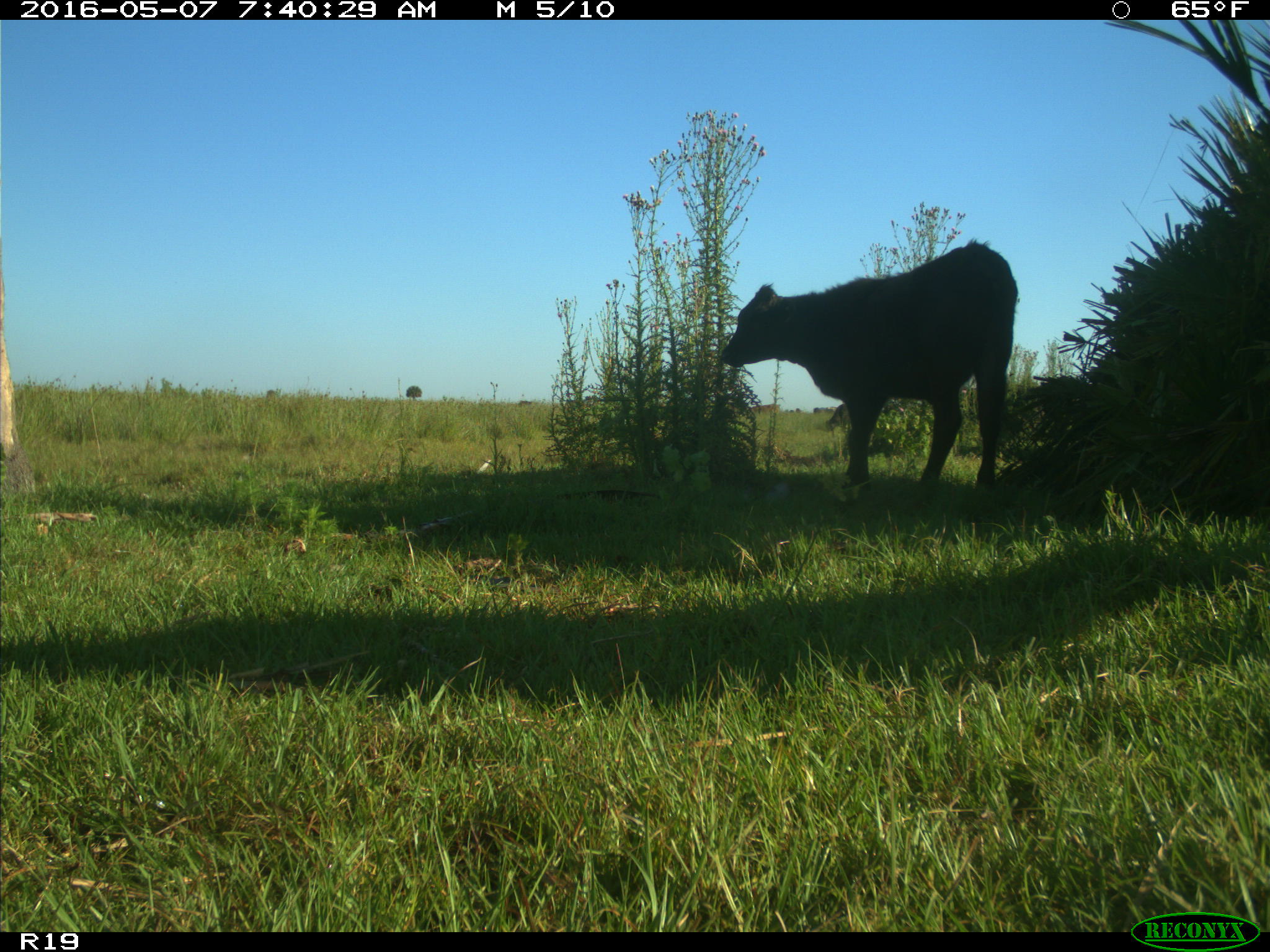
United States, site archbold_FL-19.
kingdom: Animalia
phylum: Chordata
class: Mammalia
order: Artiodactyla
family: Bovidae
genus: Bos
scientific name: Bos taurus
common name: domestic cow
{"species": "Bos taurus (domestic cow)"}